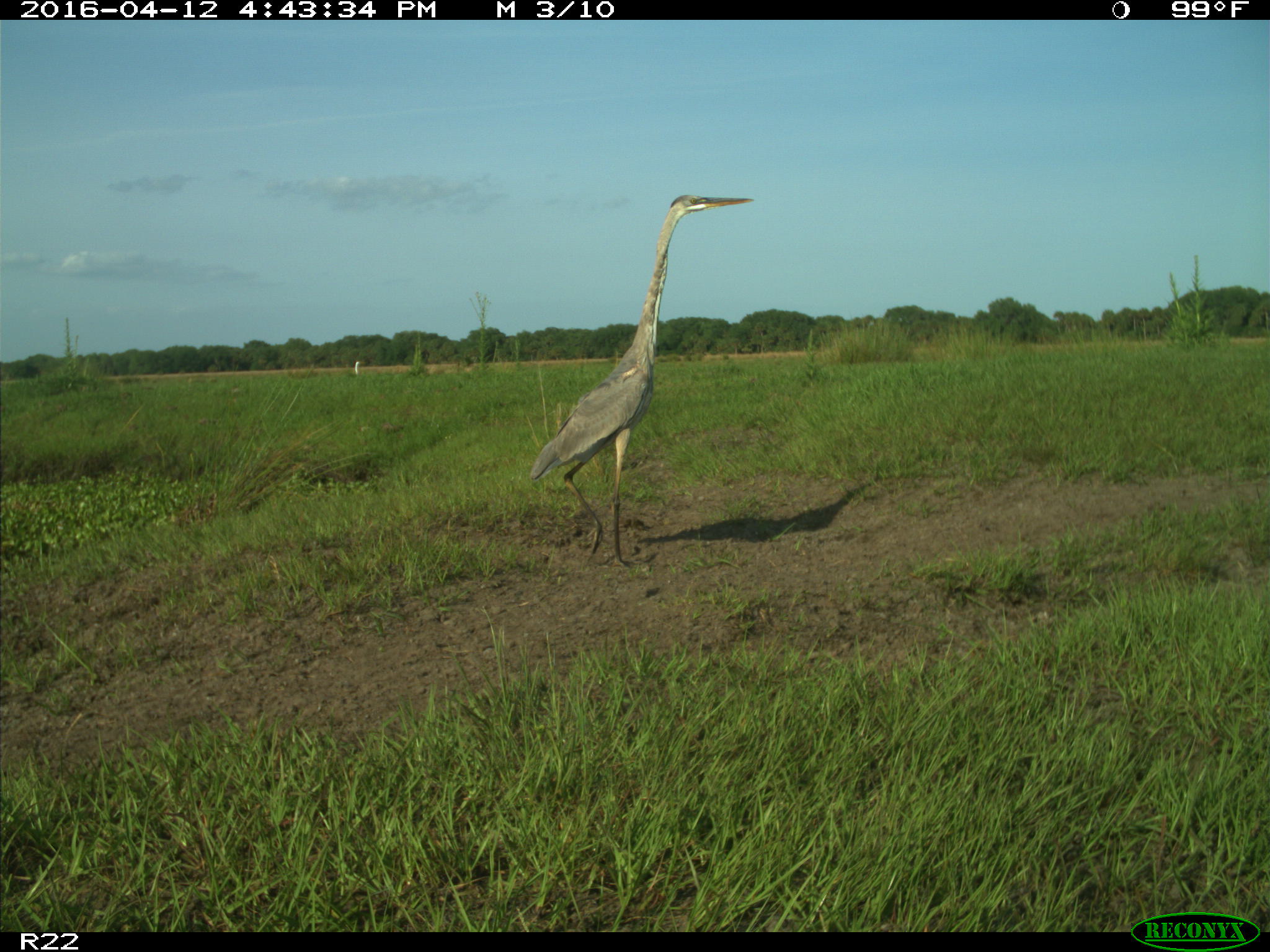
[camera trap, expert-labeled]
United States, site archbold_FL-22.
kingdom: Animalia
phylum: Chordata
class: Aves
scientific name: Aves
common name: birds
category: unidentified bird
Unidentified bird (birds) (Aves).